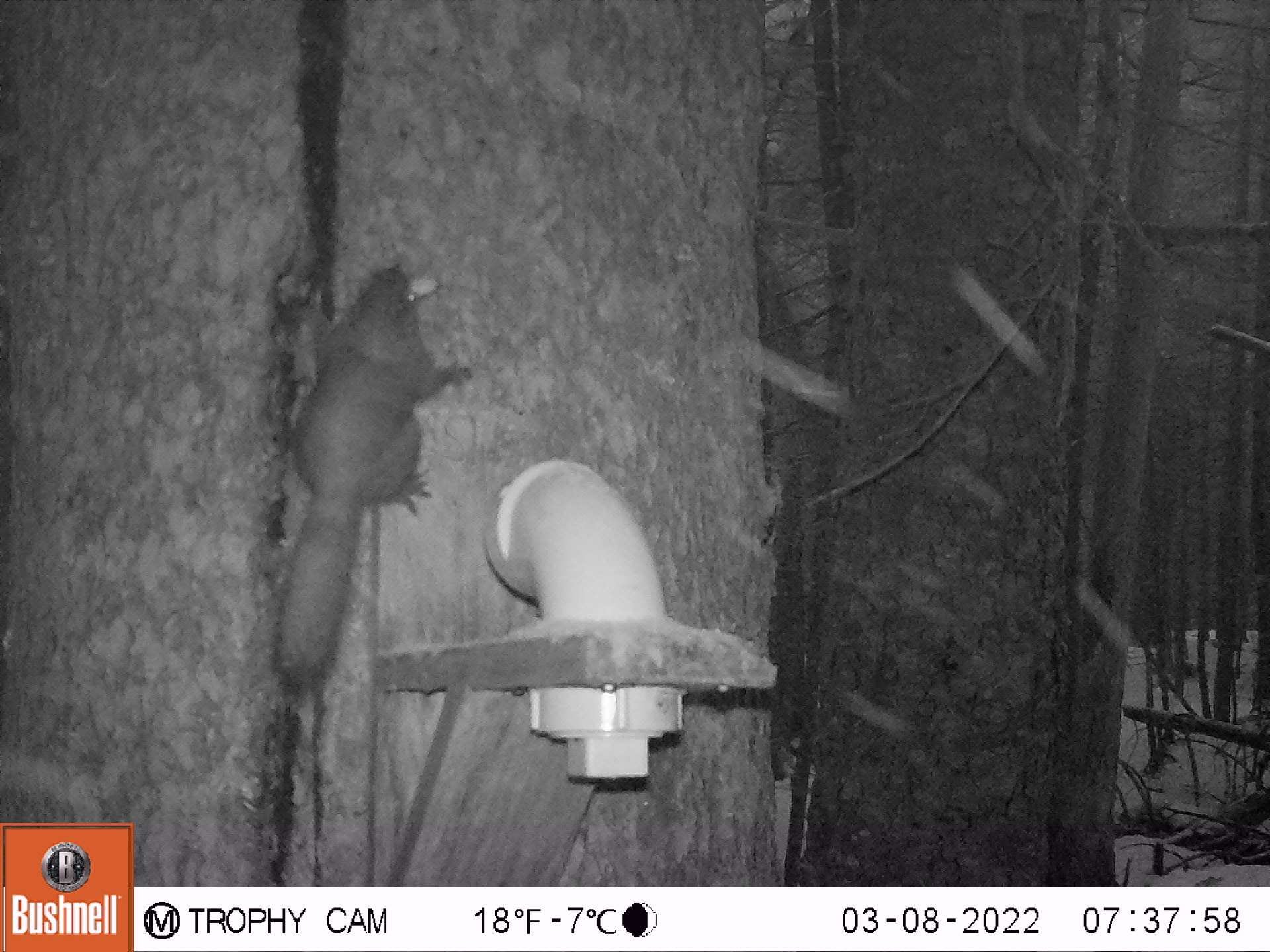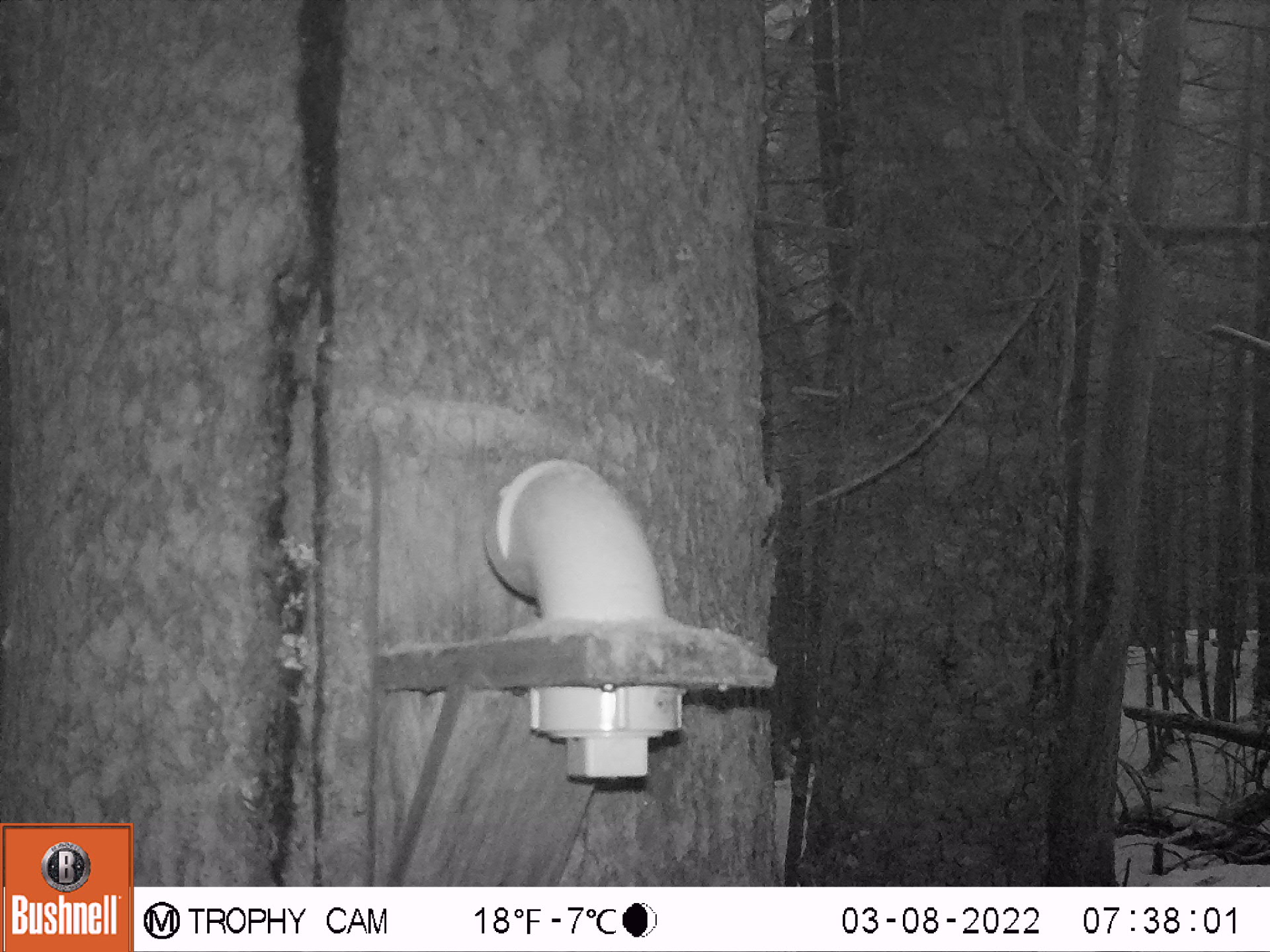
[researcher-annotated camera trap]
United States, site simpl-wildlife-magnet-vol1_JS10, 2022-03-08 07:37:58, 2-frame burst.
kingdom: Animalia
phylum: Chordata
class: Mammalia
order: Rodentia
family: Sciuridae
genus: Tamiasciurus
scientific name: Tamiasciurus hudsonicus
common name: red squirrel